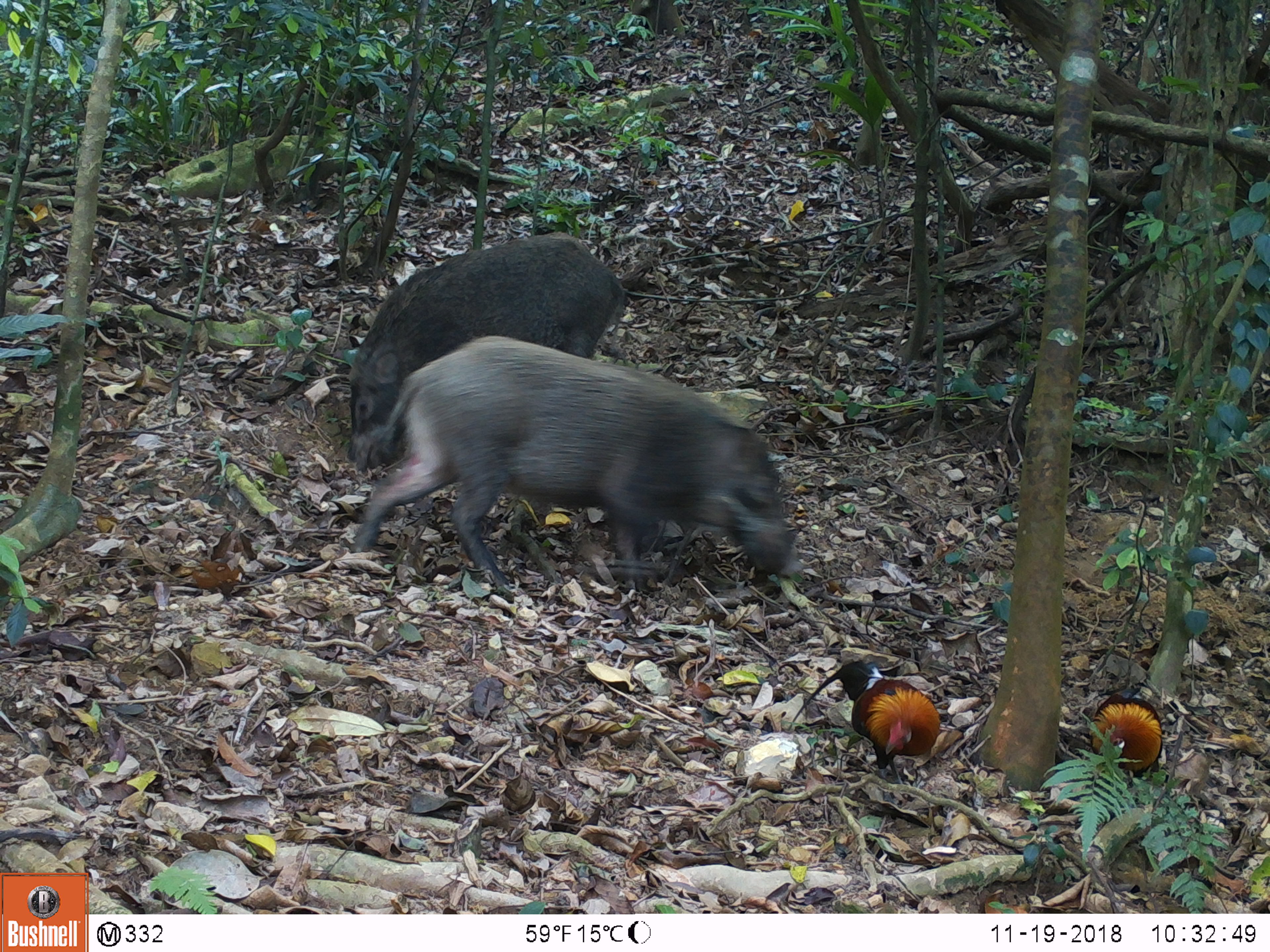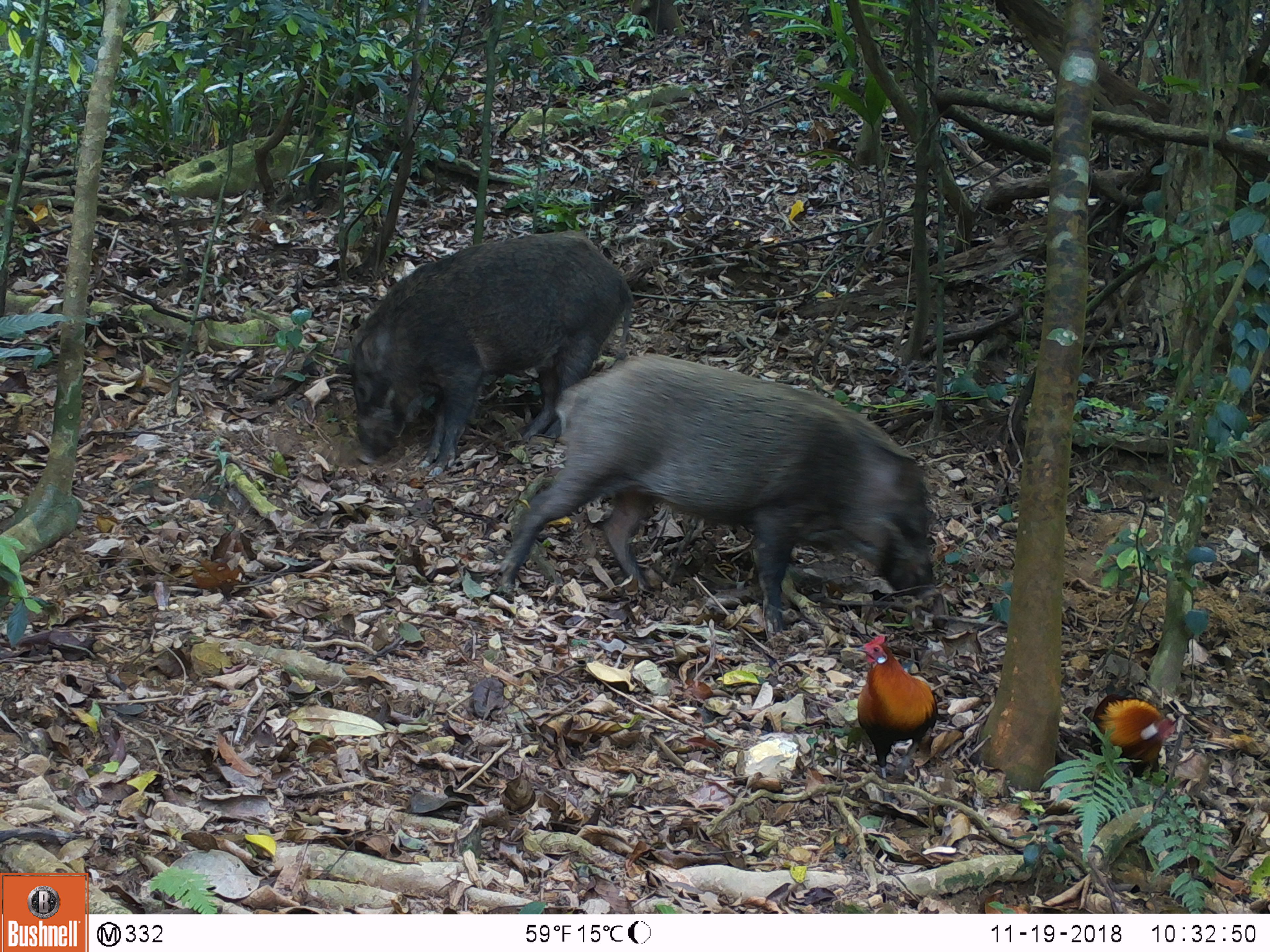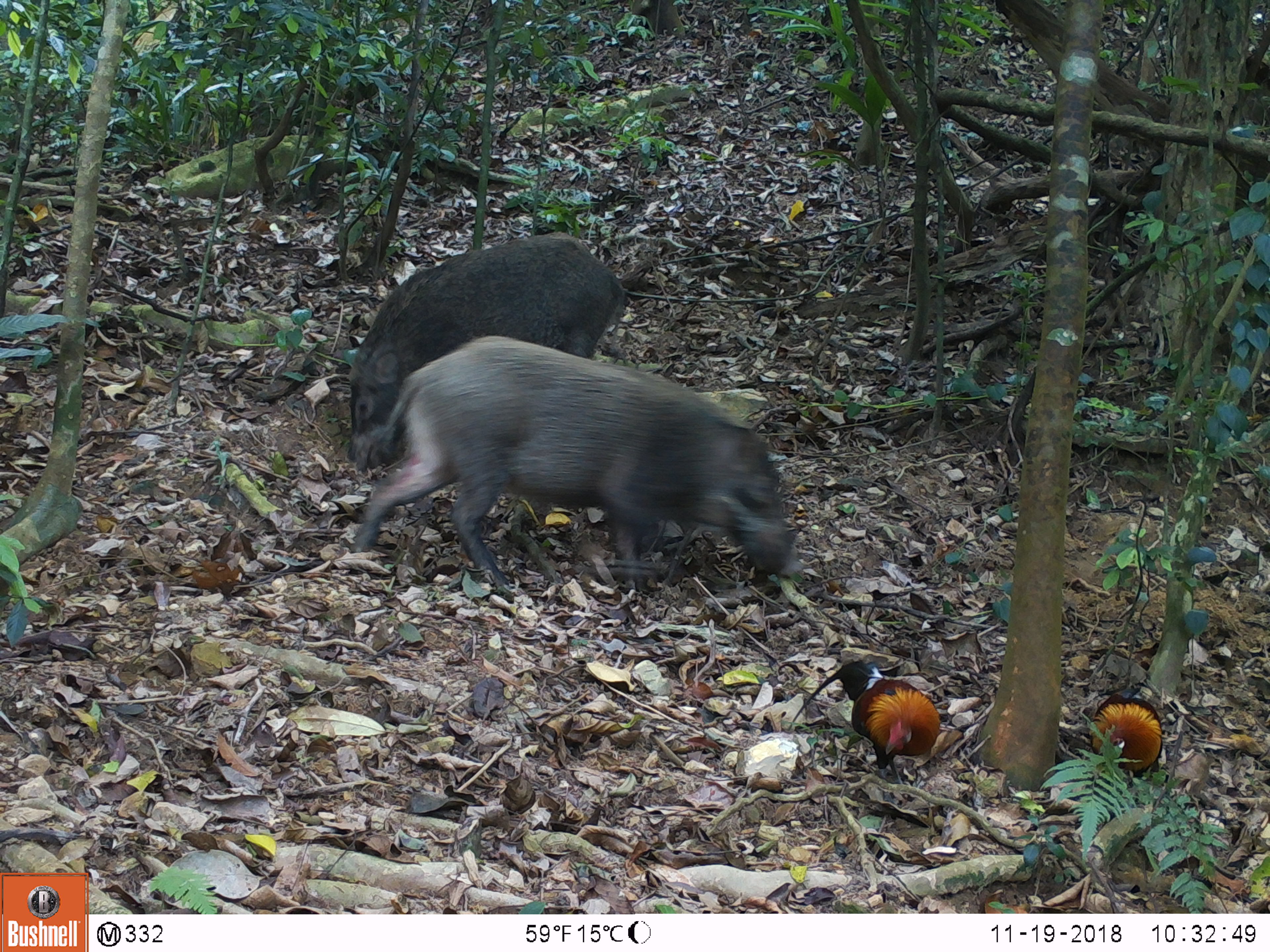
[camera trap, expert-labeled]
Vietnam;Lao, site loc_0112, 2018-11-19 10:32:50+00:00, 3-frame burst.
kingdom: Animalia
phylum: Chordata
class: Aves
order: Galliformes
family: Phasianidae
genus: Gallus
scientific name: Gallus gallus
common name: red junglefowl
Red junglefowl (Gallus gallus). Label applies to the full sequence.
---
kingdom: Animalia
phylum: Chordata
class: Mammalia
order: Artiodactyla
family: Suidae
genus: Sus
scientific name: Sus scrofa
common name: eurasian wild pig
Eurasian wild pig (Sus scrofa). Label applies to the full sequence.